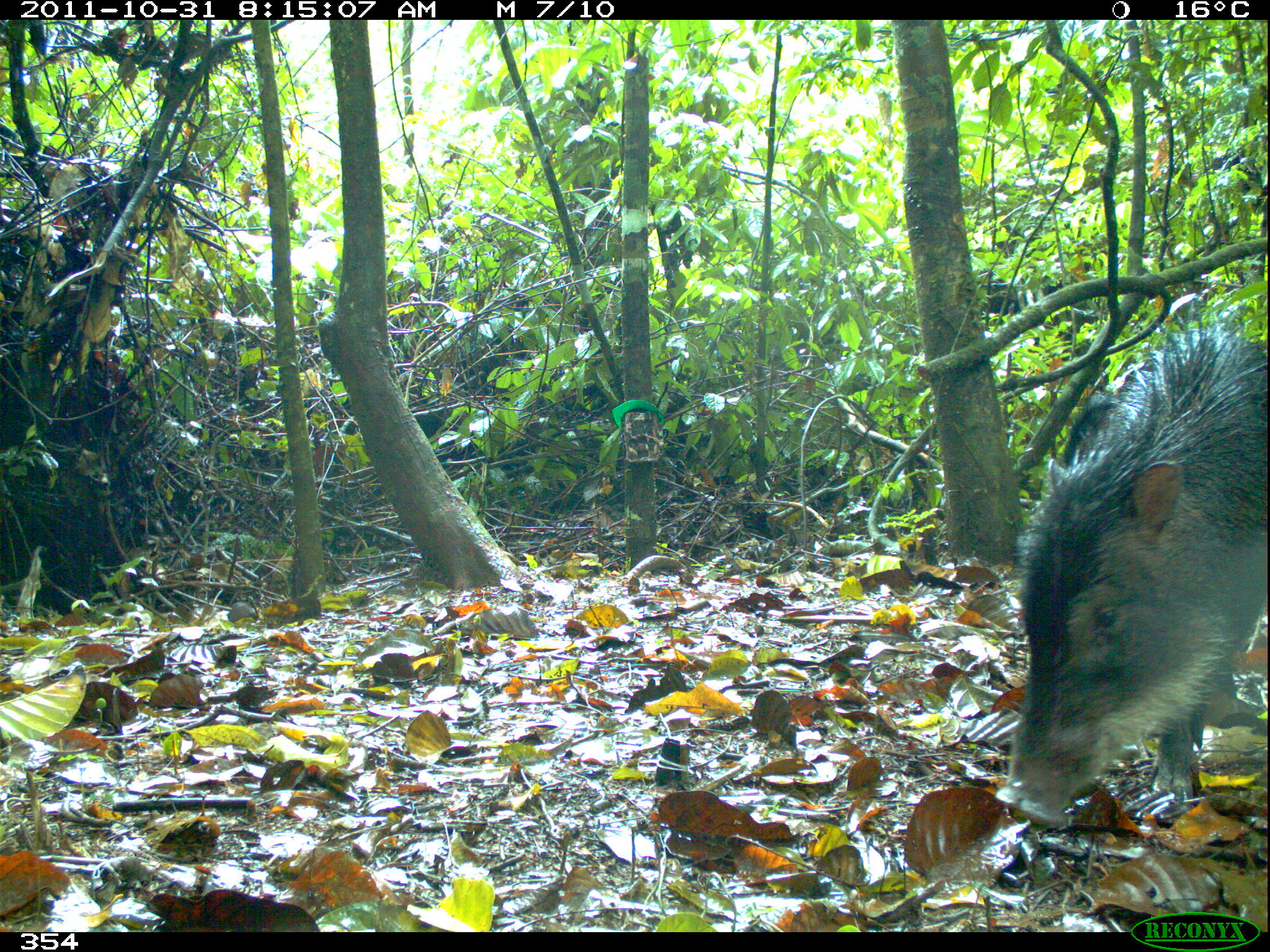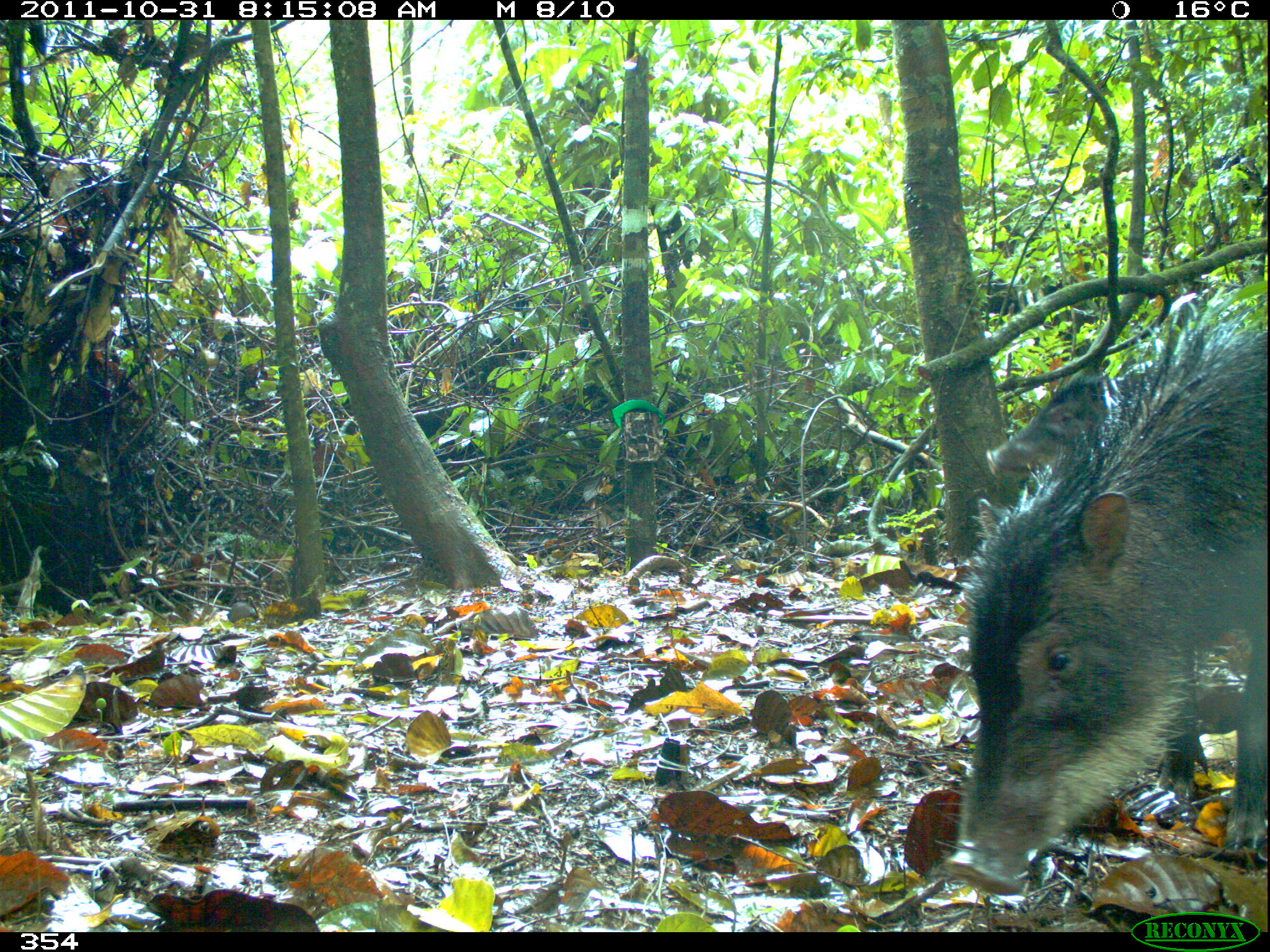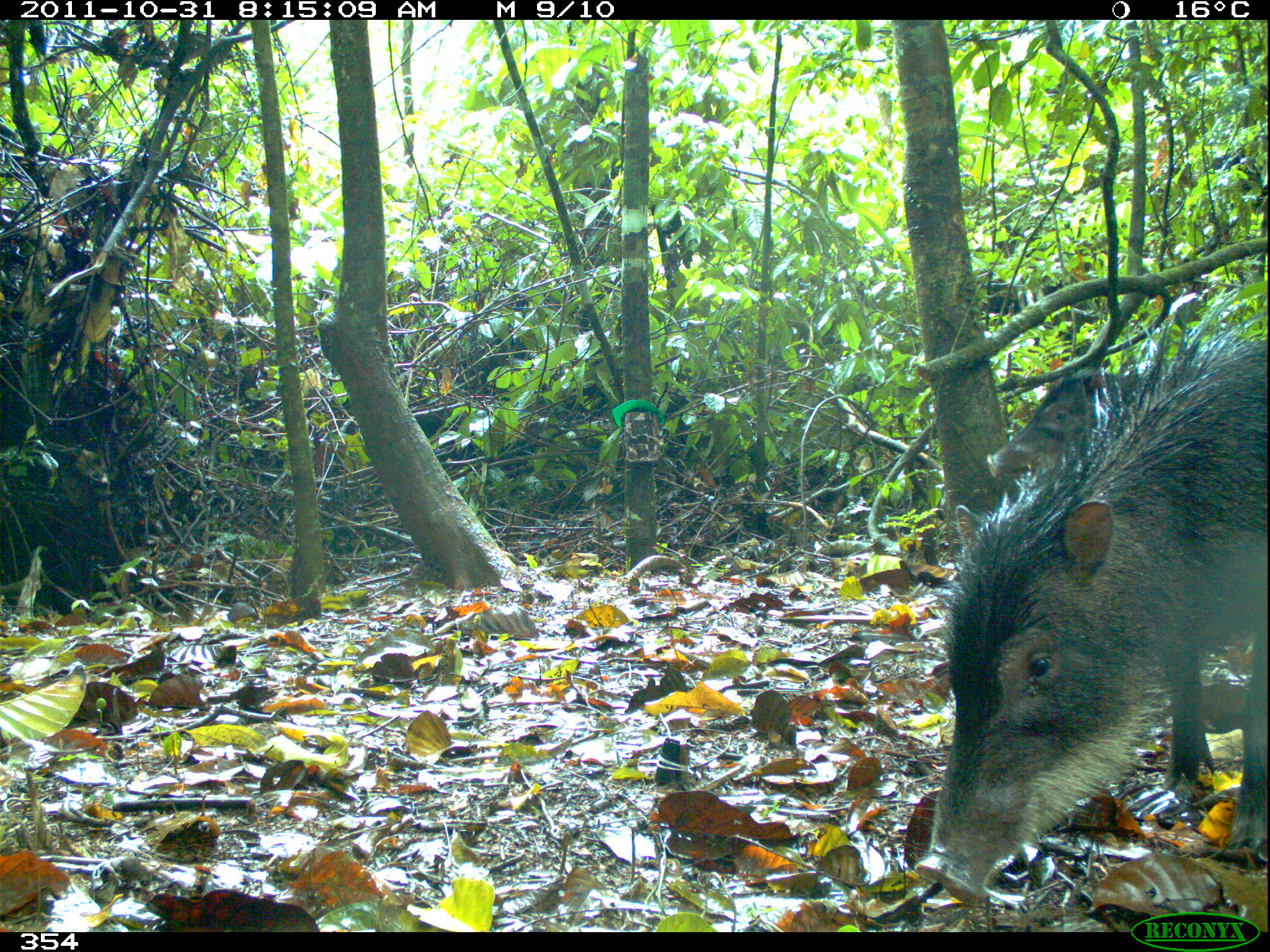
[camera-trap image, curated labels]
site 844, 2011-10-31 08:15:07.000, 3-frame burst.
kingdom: Animalia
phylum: Chordata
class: Mammalia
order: Artiodactyla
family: Tayassuidae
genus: Tayassu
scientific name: Tayassu pecari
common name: white-lipped peccary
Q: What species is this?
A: Tayassu pecari (white-lipped peccary).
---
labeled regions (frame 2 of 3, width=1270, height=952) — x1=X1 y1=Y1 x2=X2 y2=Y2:
tayassu pecari: x1=940 y1=282 x2=1270 y2=893; x1=984 y1=359 x2=1168 y2=489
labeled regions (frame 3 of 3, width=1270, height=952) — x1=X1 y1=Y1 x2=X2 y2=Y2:
tayassu pecari: x1=914 y1=314 x2=1270 y2=900; x1=983 y1=368 x2=1141 y2=484